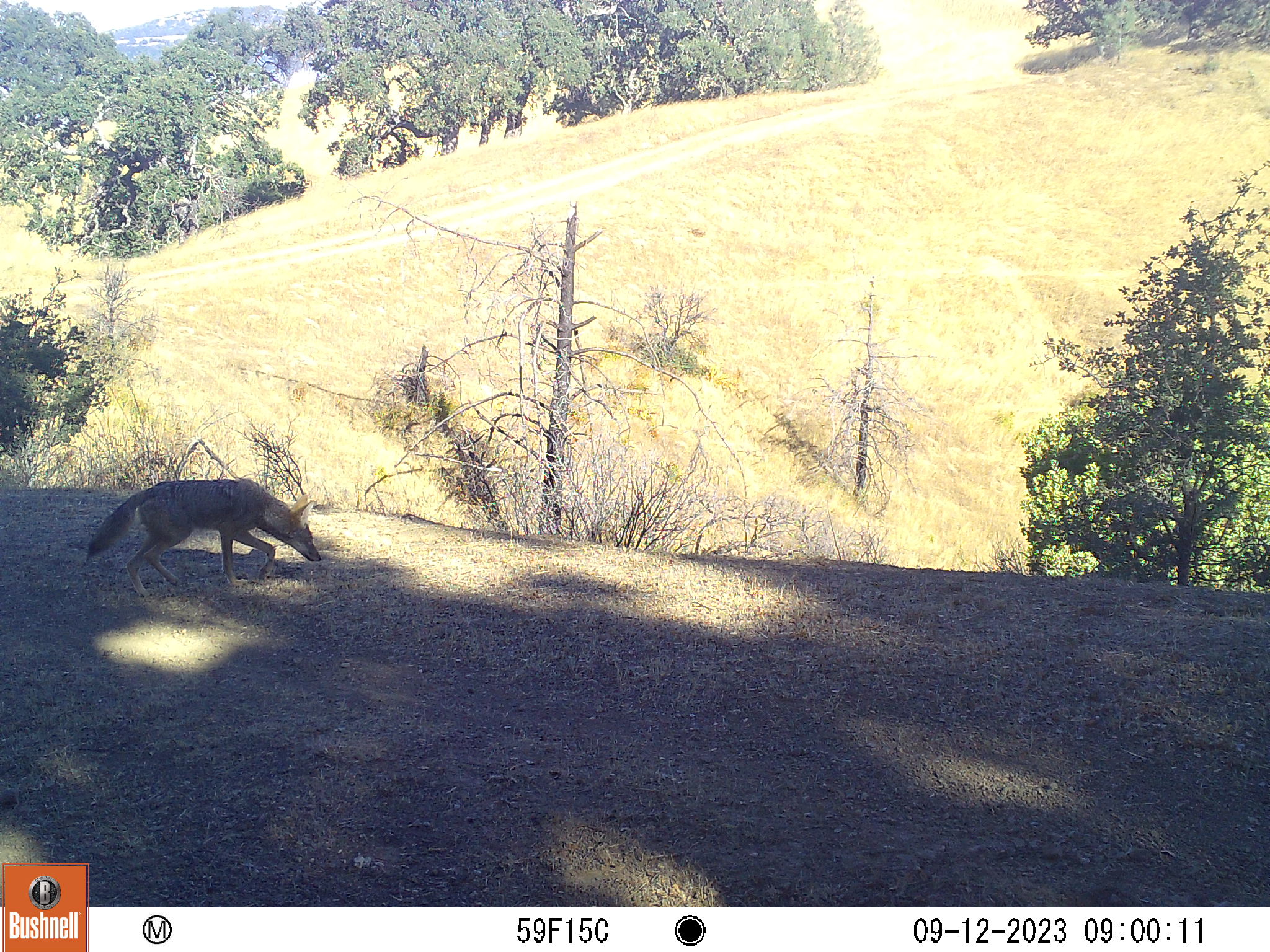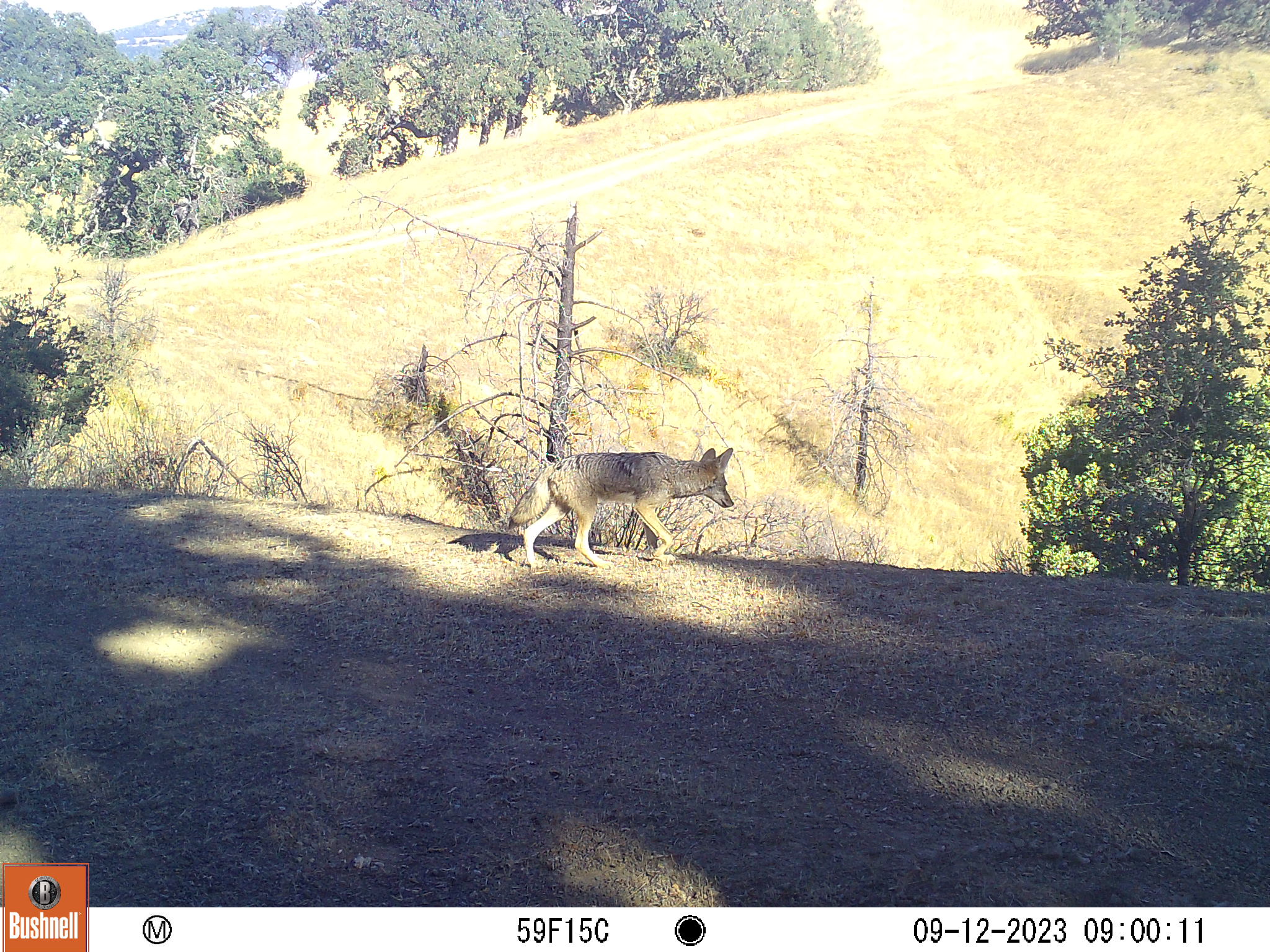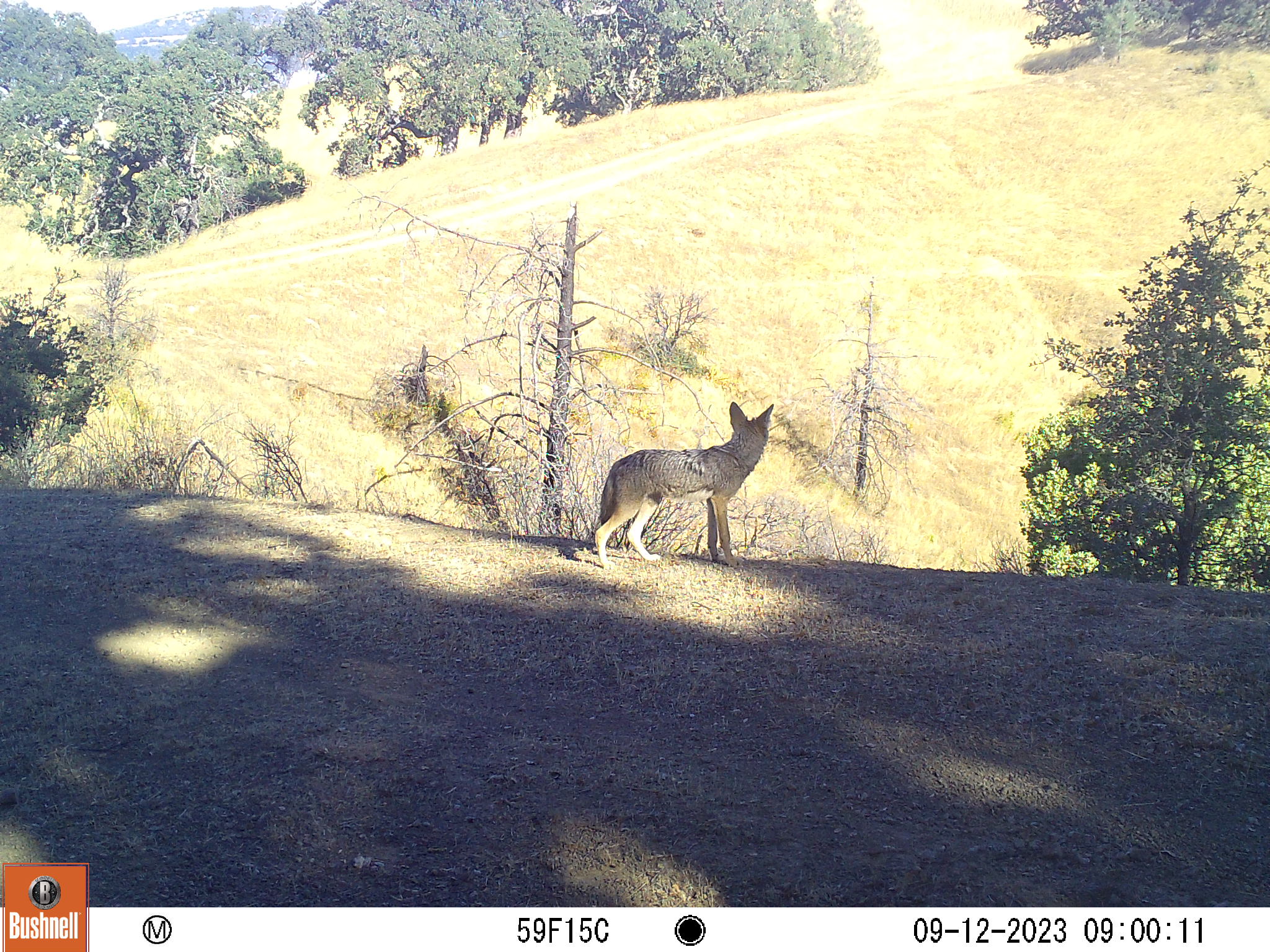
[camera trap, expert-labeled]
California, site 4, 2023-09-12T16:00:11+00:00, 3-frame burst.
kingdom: Animalia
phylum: Chordata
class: Mammalia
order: Carnivora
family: Canidae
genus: Canis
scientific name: Canis latrans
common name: coyote